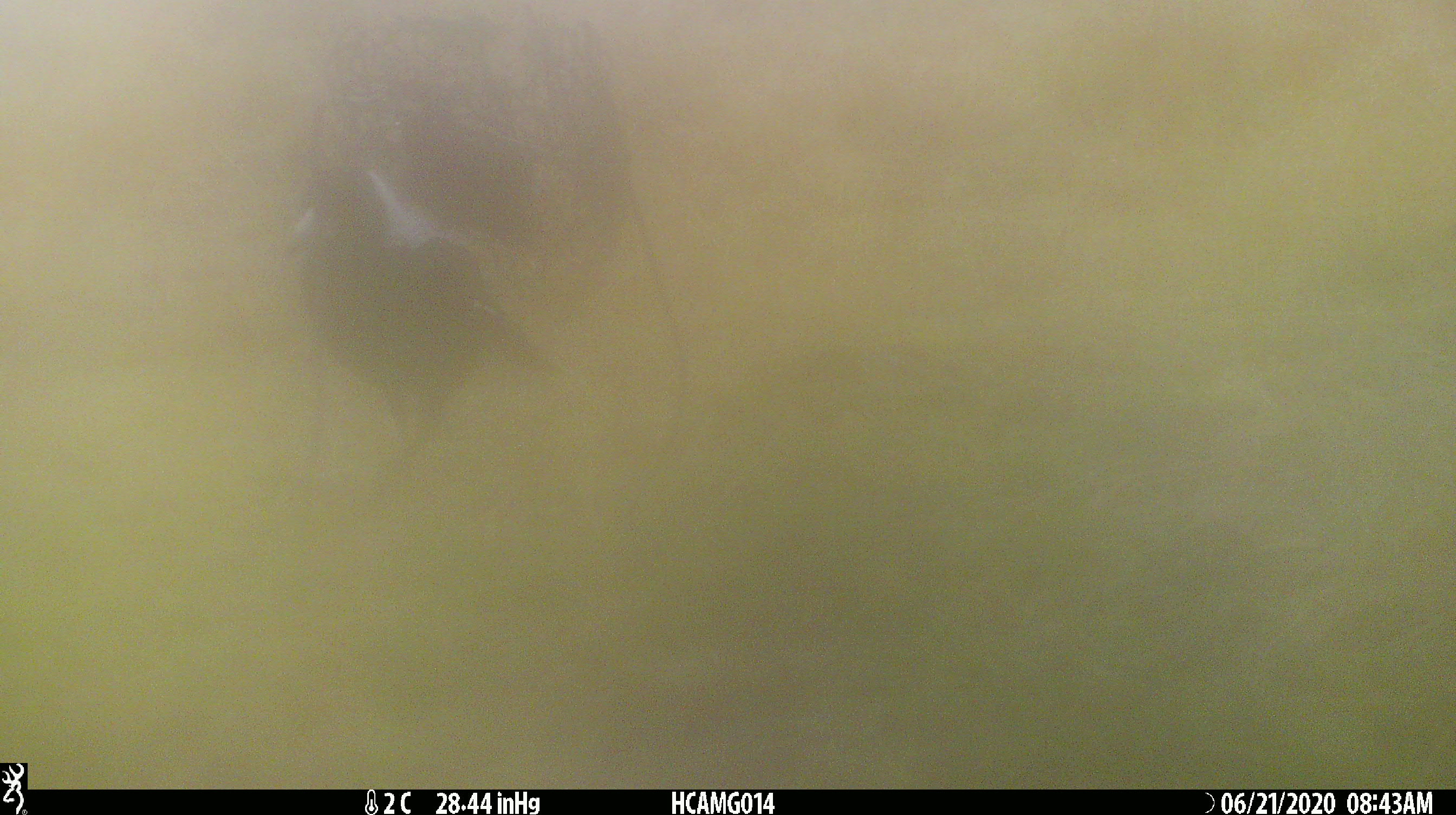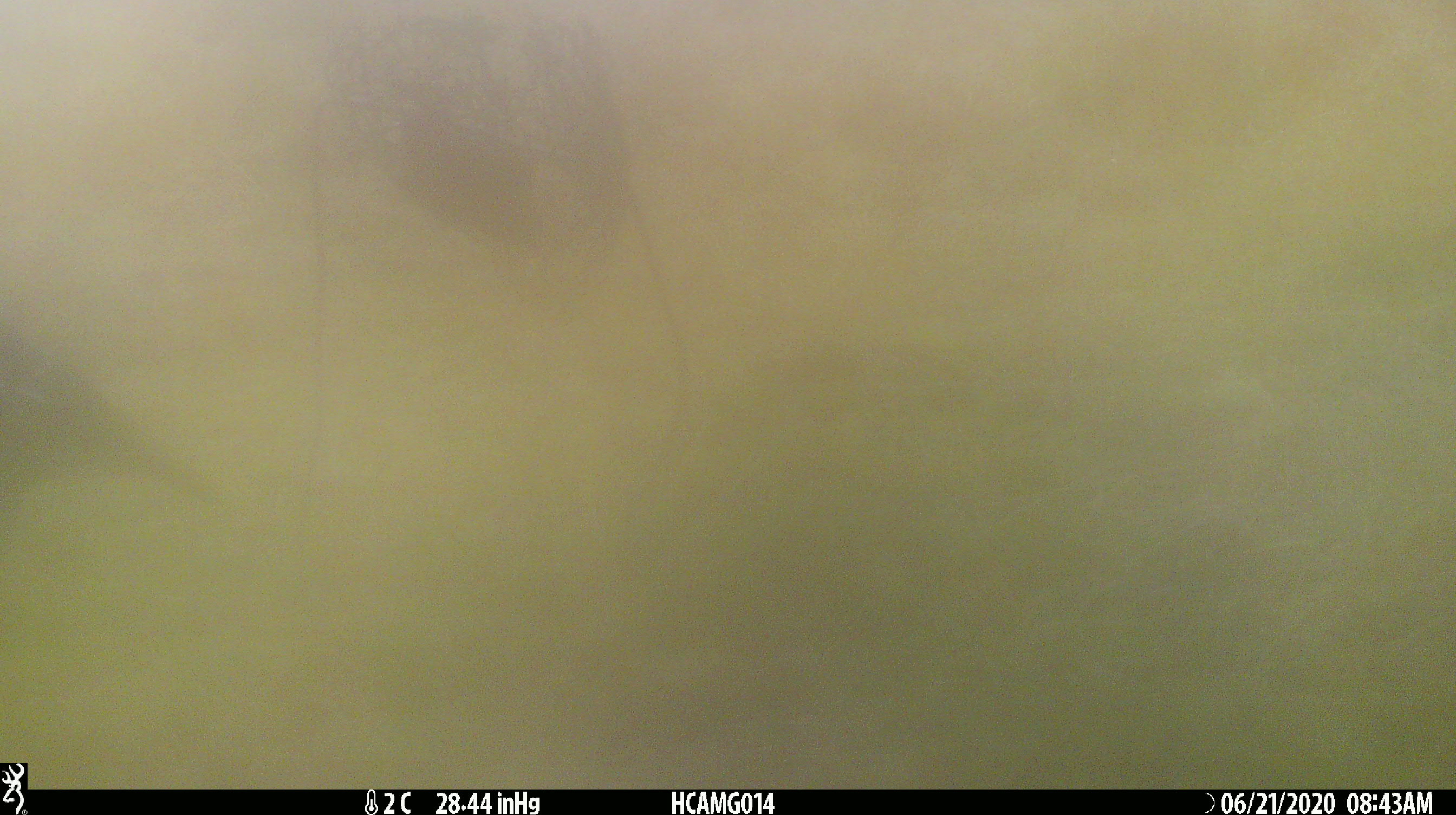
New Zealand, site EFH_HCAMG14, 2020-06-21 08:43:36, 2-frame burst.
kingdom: Animalia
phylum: Chordata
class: Aves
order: Passeriformes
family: Artamidae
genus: Gymnorhina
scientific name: Gymnorhina tibicen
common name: australian magpie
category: magpie